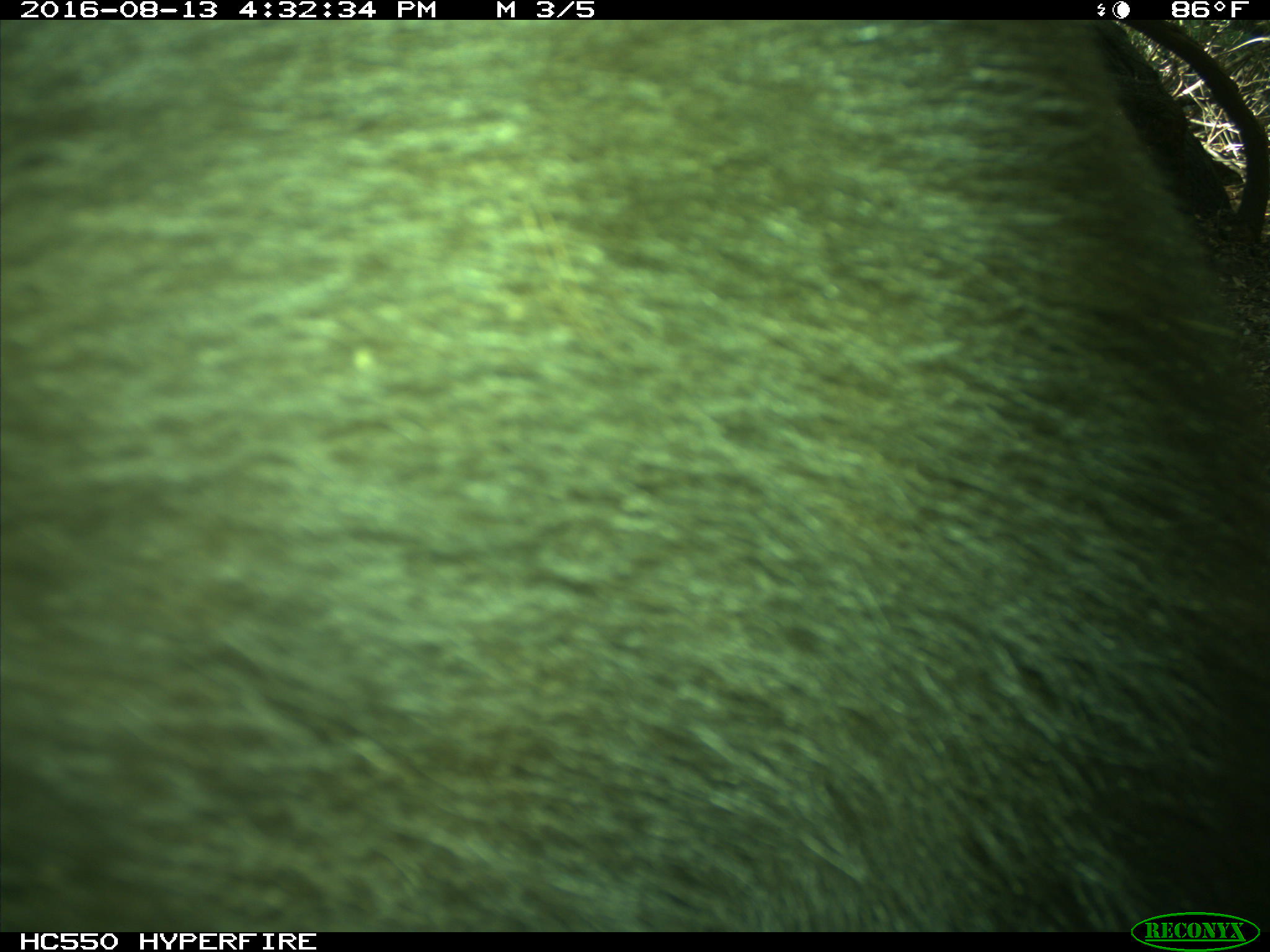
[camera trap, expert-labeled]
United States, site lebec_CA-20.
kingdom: Animalia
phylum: Chordata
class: Mammalia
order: Carnivora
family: Ursidae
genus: Ursus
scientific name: Ursus americanus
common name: american black bear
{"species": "Ursus americanus (american black bear)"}